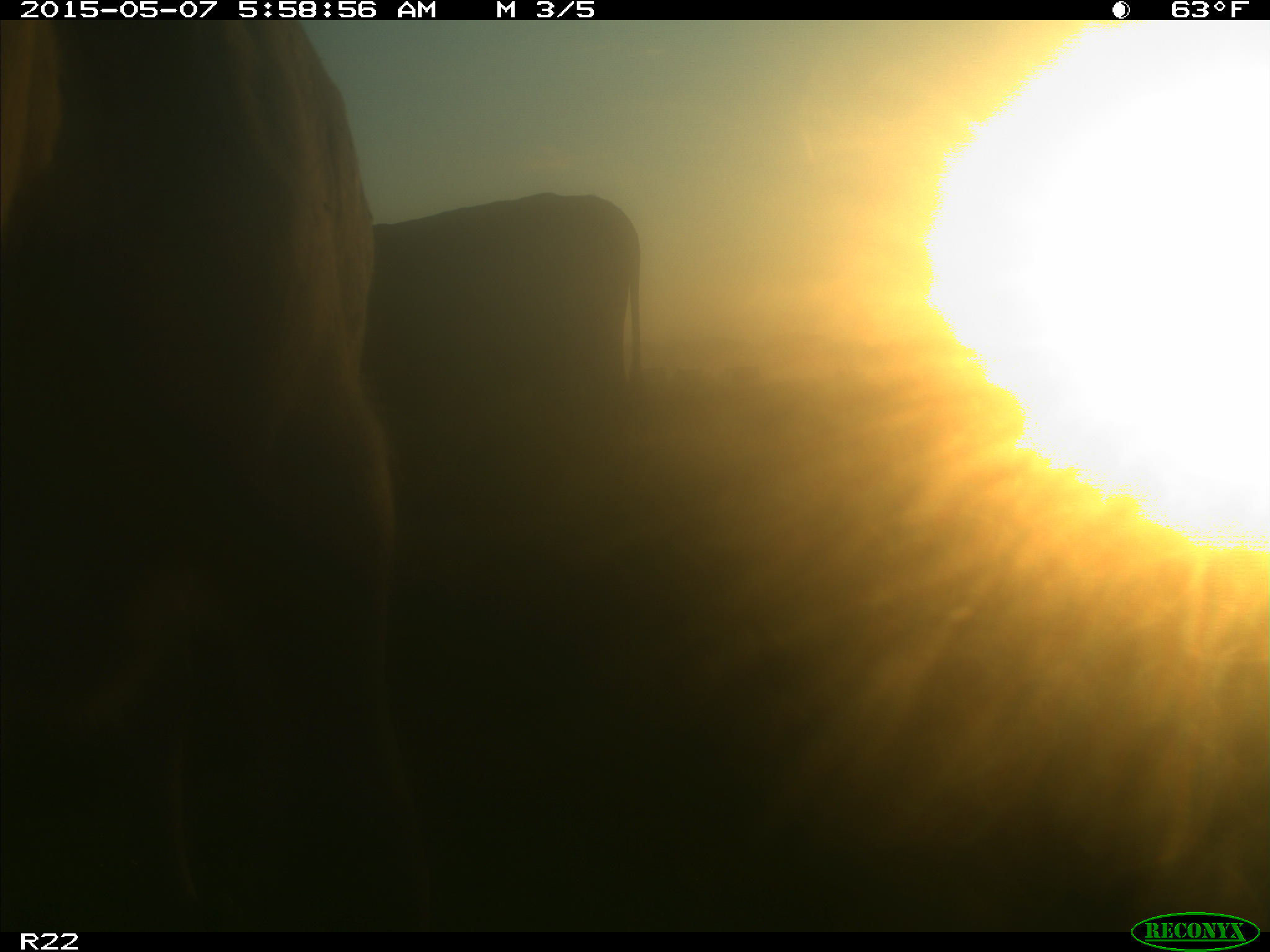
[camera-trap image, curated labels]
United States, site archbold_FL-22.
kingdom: Animalia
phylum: Chordata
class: Mammalia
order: Artiodactyla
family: Bovidae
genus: Bos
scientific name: Bos taurus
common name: domestic cow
Bos taurus (domestic cow).